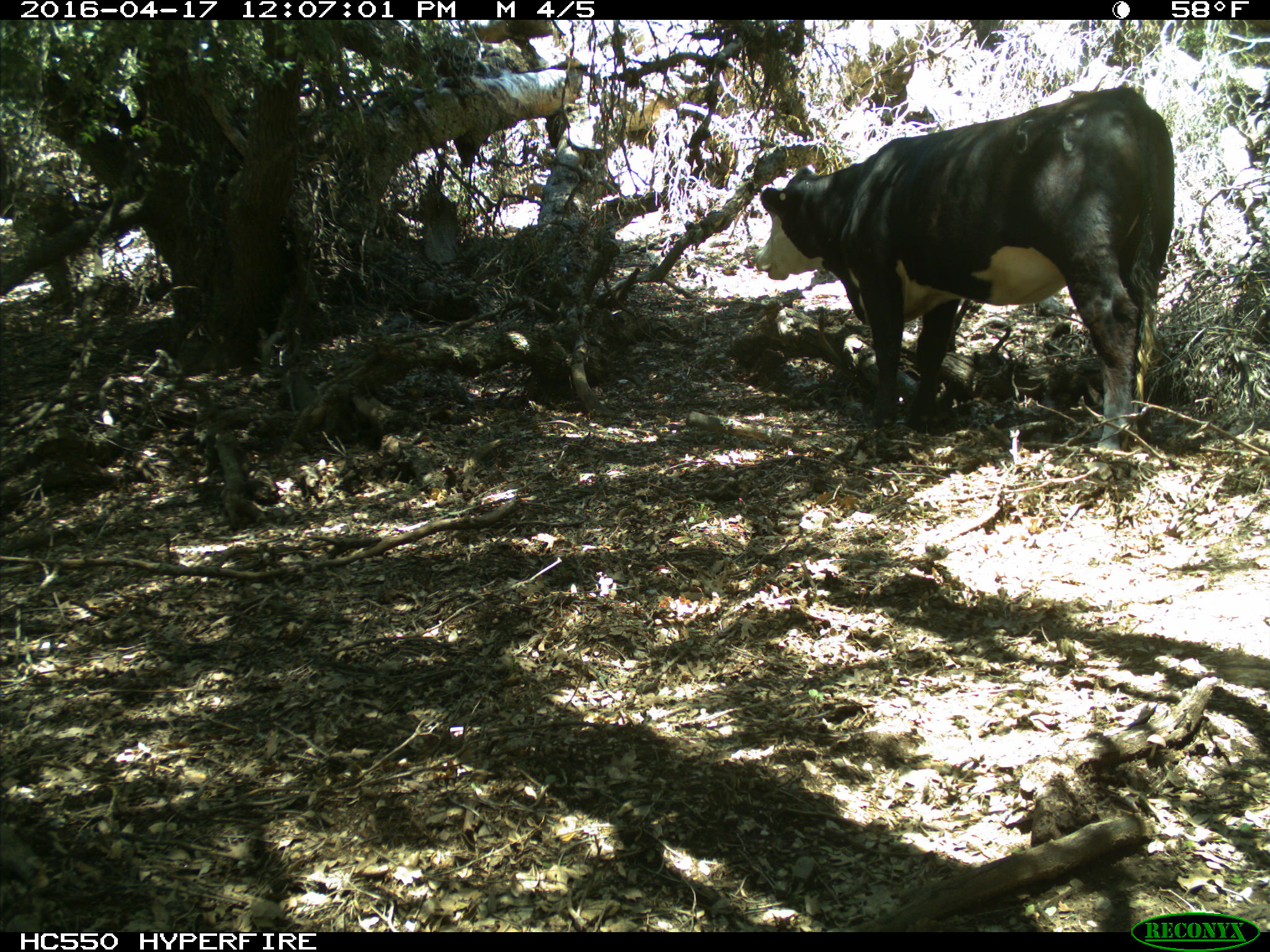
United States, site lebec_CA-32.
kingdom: Animalia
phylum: Chordata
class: Mammalia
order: Artiodactyla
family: Bovidae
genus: Bos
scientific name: Bos taurus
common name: domestic cow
Bos taurus (domestic cow).